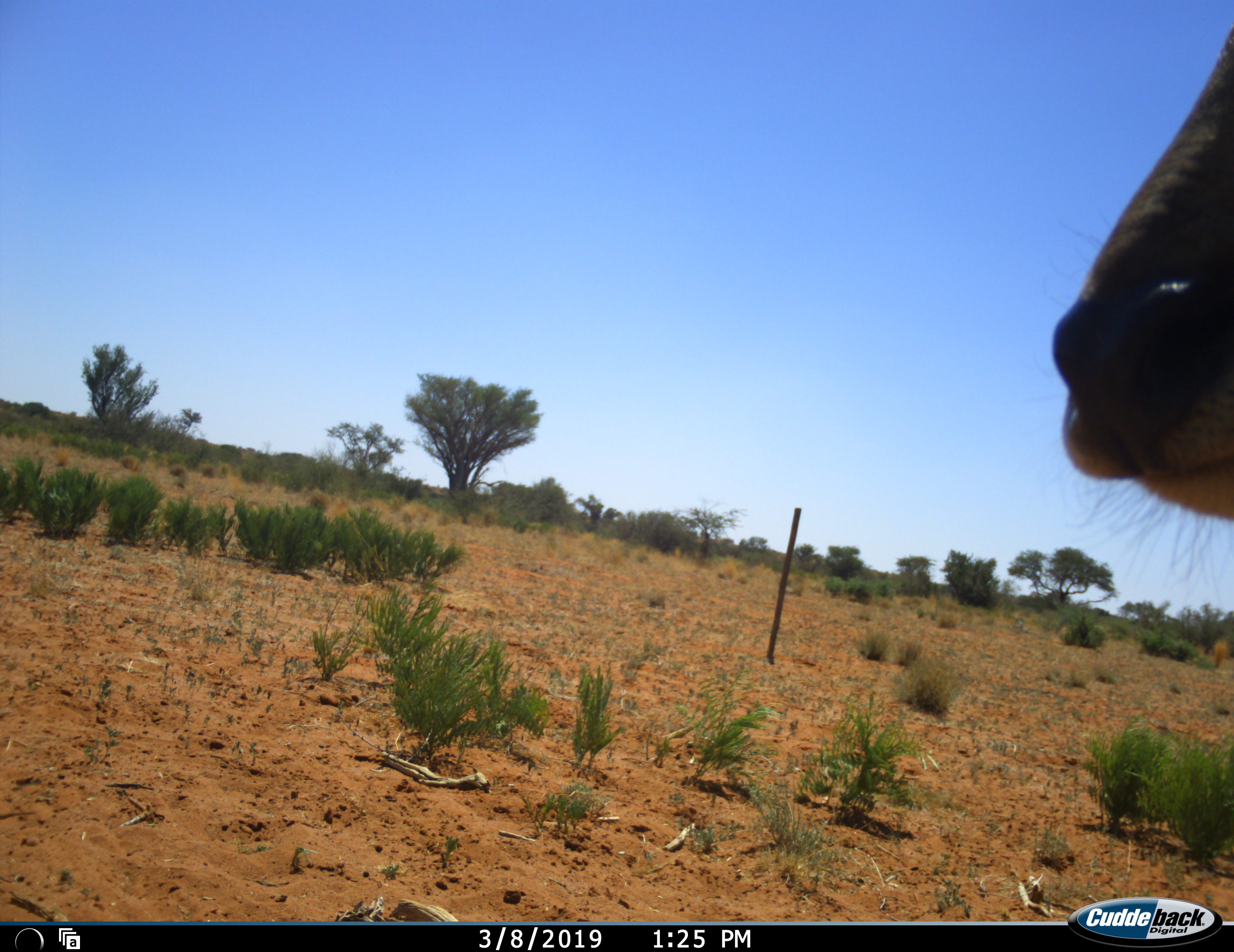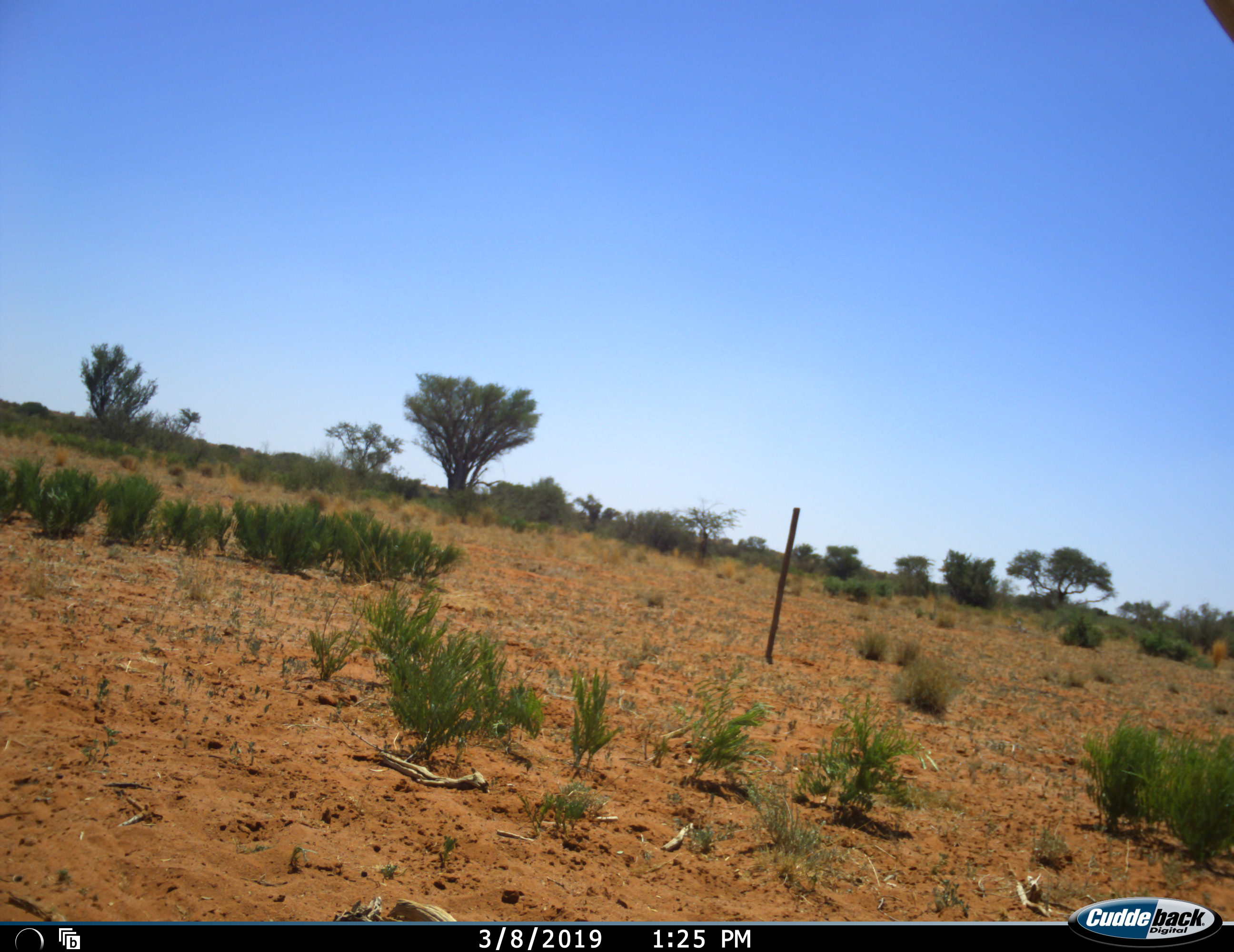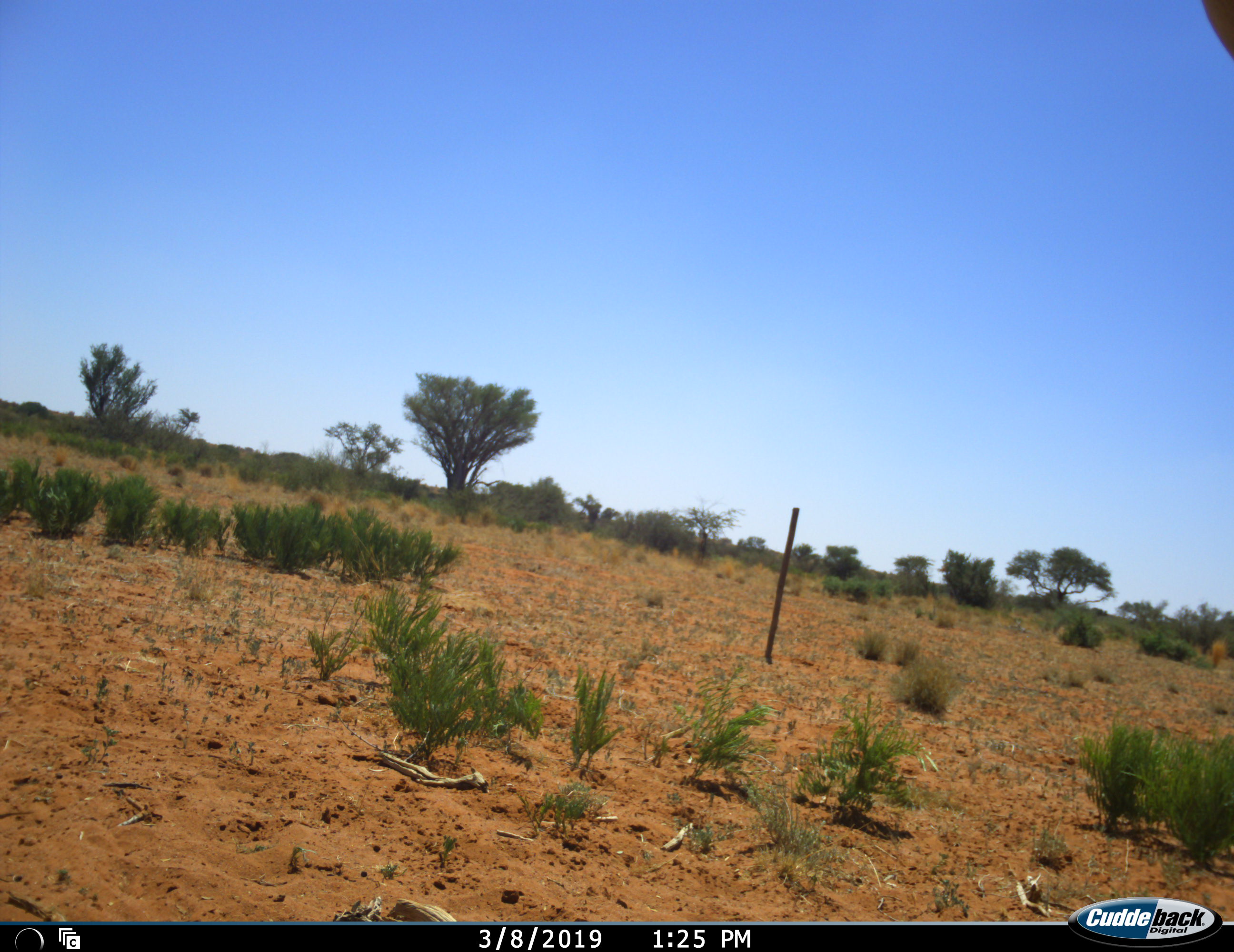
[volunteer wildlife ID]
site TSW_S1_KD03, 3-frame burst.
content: unidentified animal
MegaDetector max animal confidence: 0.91